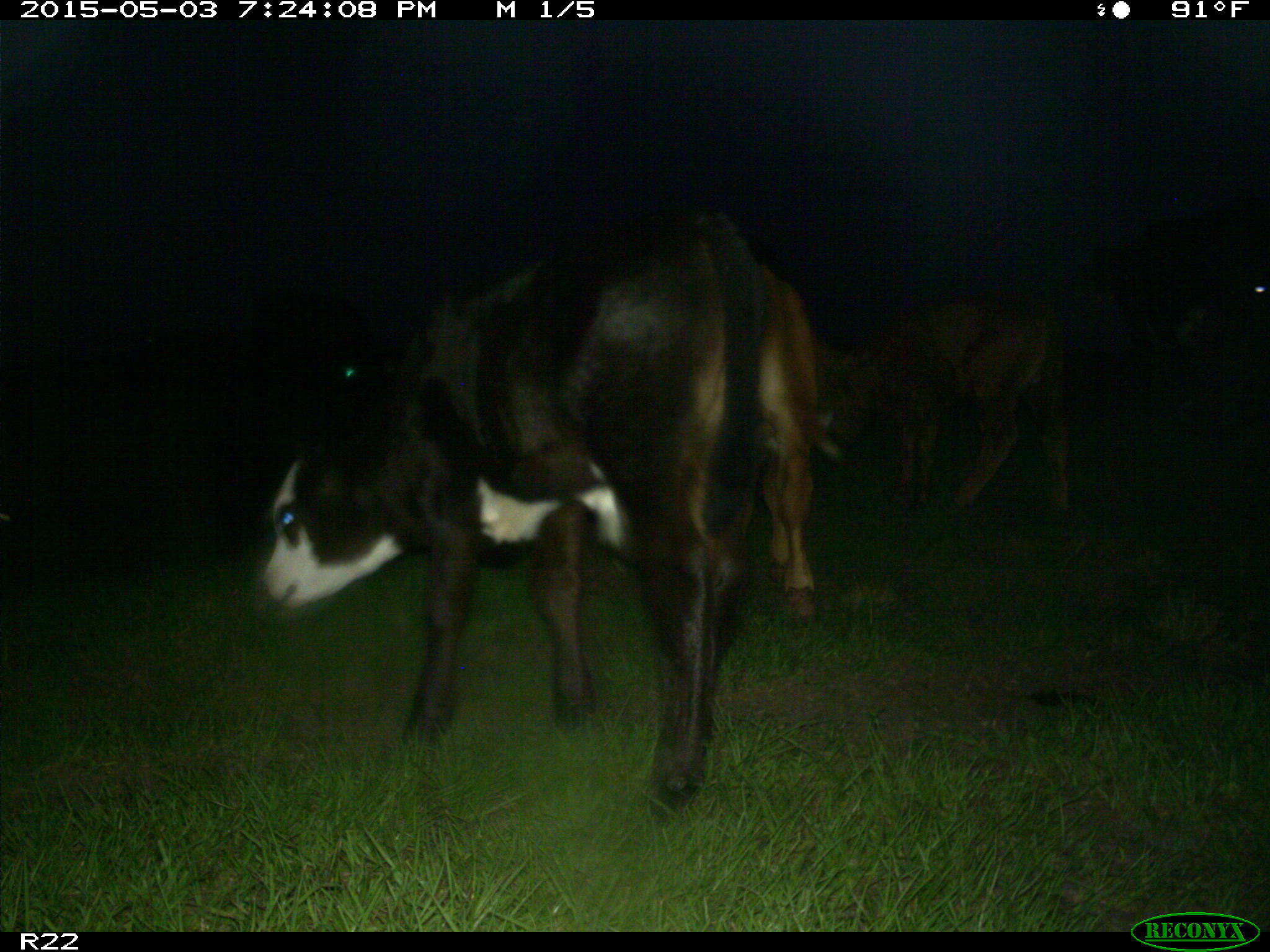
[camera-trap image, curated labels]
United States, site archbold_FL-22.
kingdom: Animalia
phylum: Chordata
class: Mammalia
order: Artiodactyla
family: Bovidae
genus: Bos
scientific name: Bos taurus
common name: domestic cow